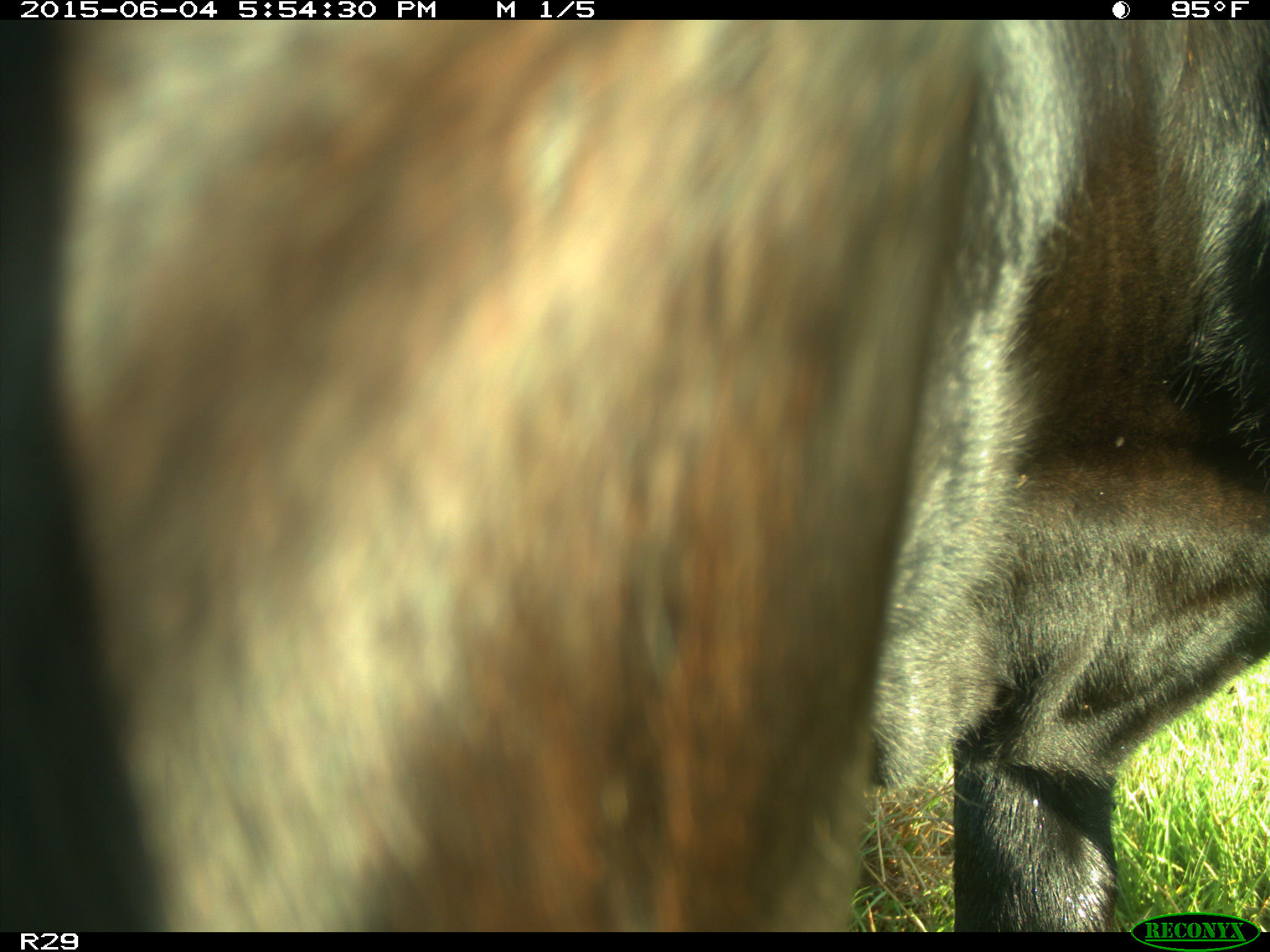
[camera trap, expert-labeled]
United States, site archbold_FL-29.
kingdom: Animalia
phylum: Chordata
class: Mammalia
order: Artiodactyla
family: Bovidae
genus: Bos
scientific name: Bos taurus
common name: domestic cow